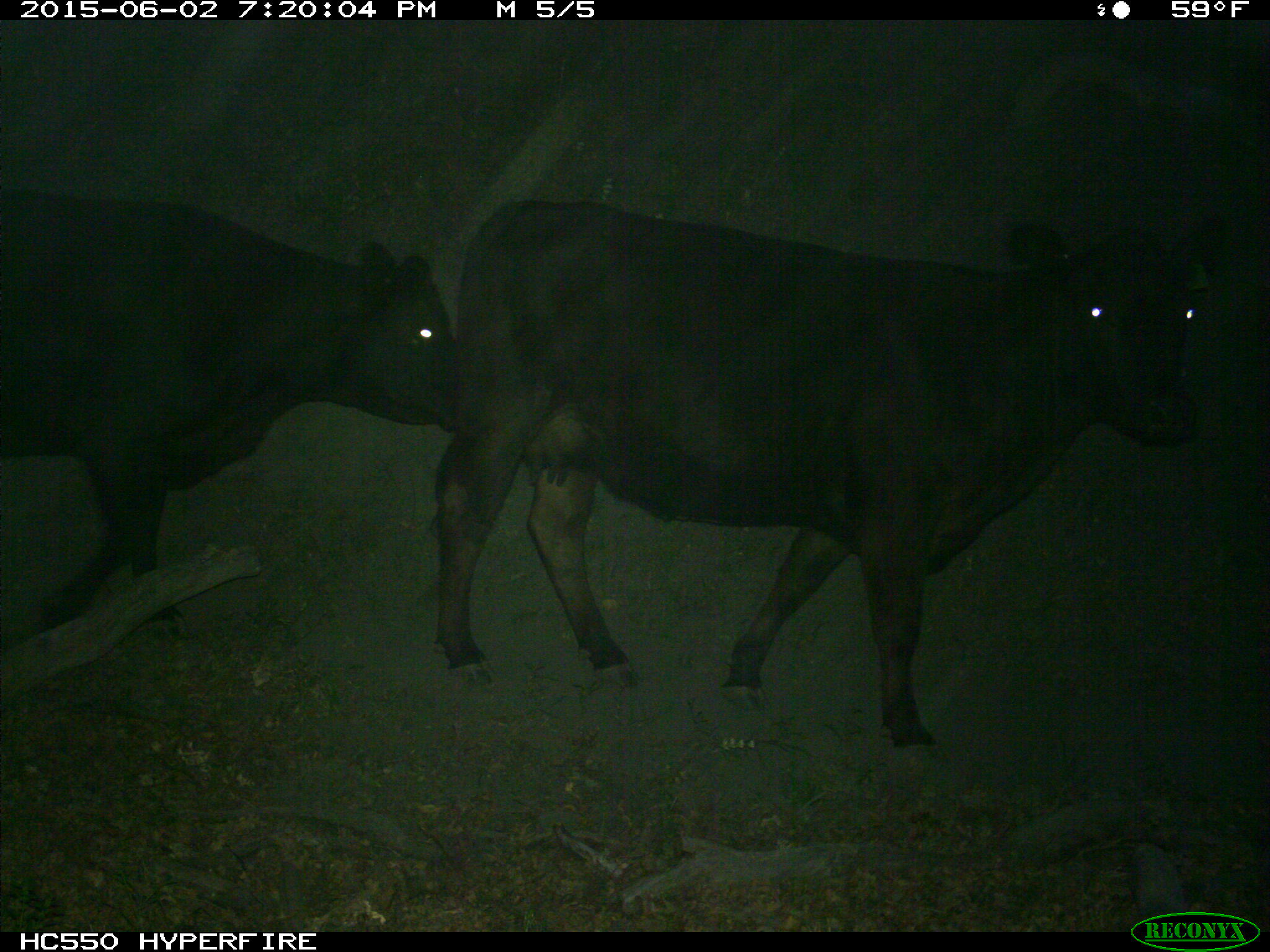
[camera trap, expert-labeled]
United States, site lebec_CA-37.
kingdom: Animalia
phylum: Chordata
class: Mammalia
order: Artiodactyla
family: Bovidae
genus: Bos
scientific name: Bos taurus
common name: domestic cow